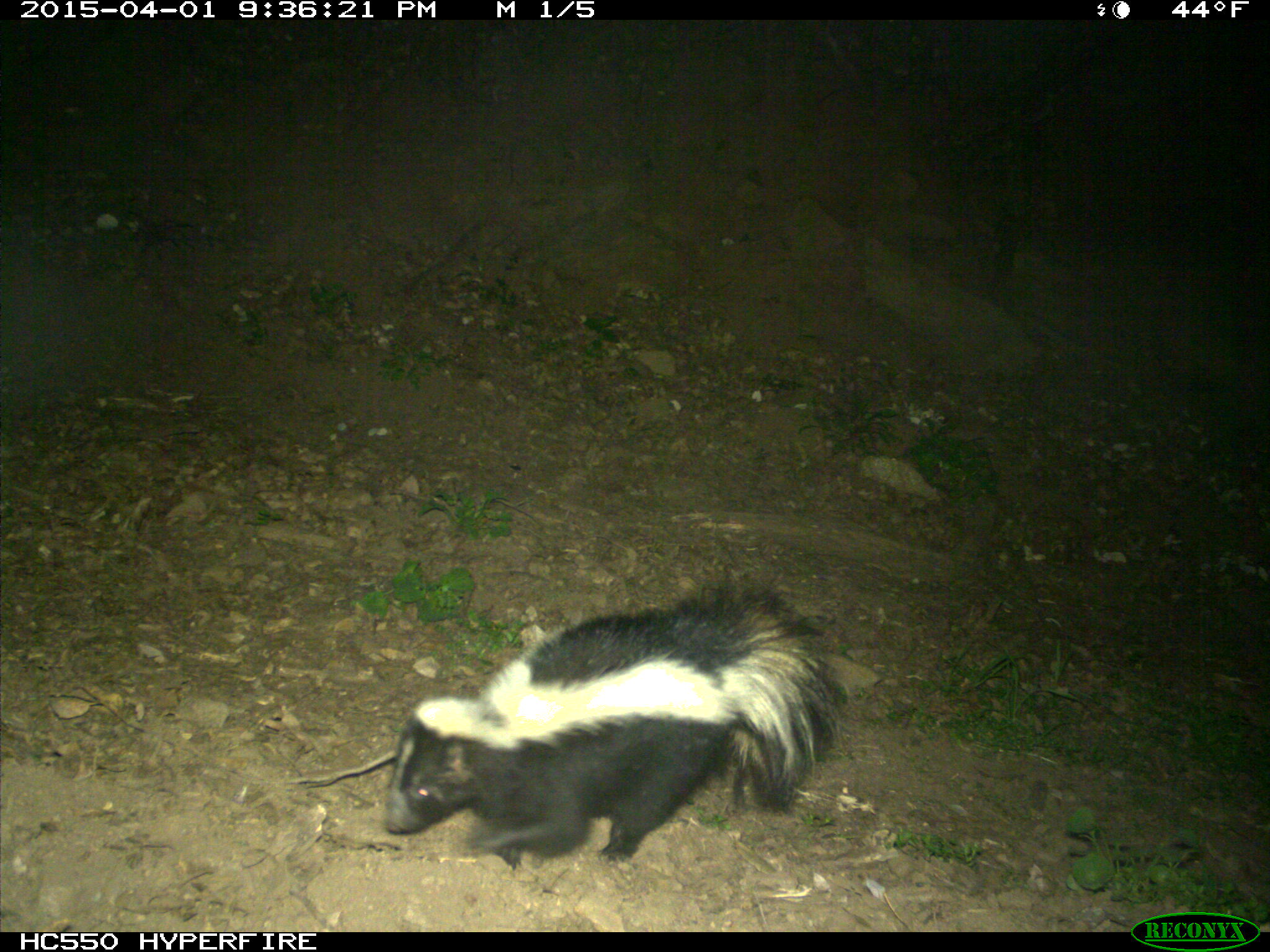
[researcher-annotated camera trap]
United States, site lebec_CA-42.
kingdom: Animalia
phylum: Chordata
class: Mammalia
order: Carnivora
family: Mephitidae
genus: Mephitis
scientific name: Mephitis mephitis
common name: striped skunk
Mephitis mephitis (striped skunk).